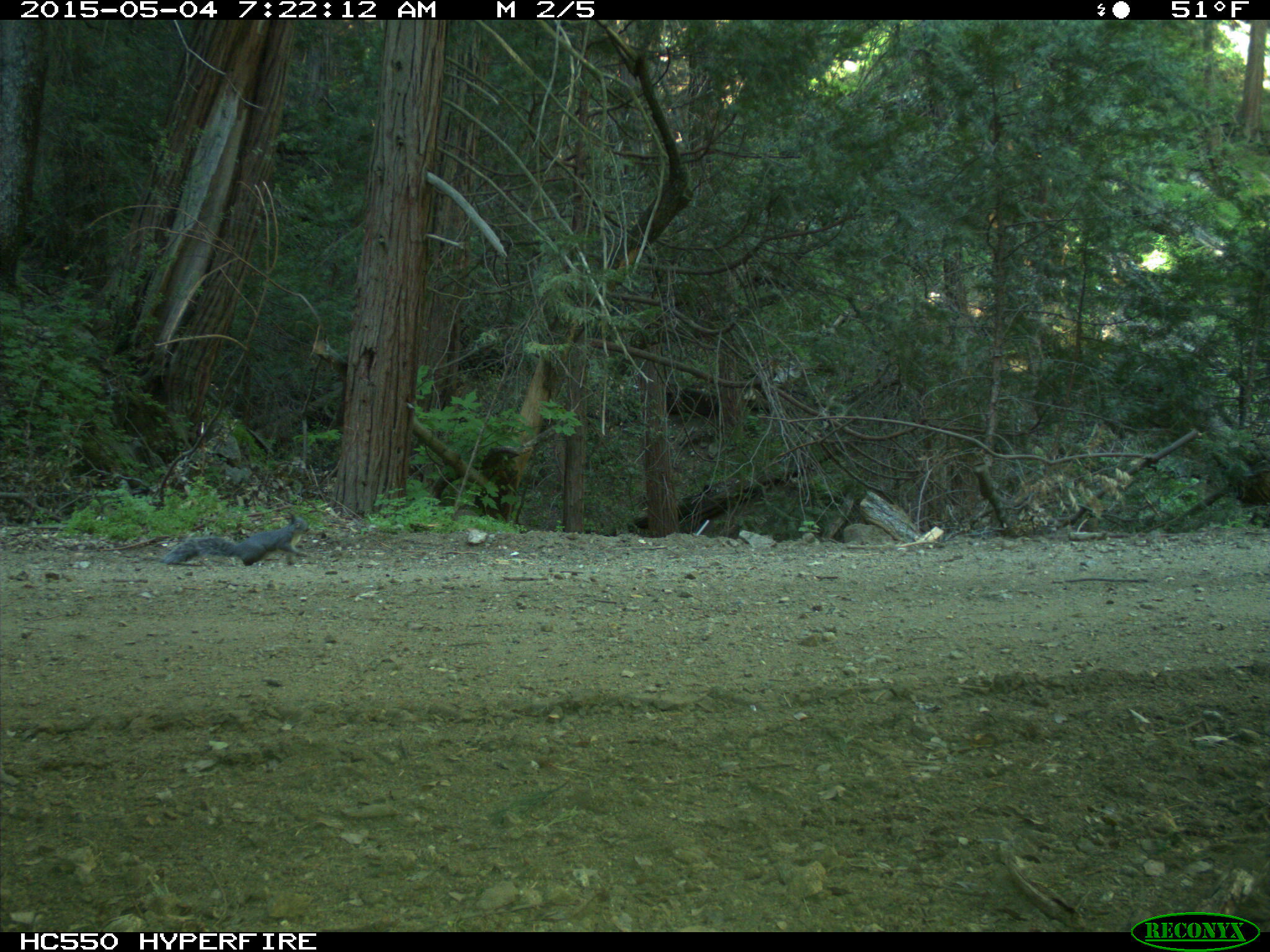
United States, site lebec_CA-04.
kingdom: Animalia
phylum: Chordata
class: Mammalia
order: Rodentia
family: Sciuridae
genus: Sciurus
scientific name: Sciurus carolinensis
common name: eastern gray squirrel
Sciurus carolinensis (eastern gray squirrel).